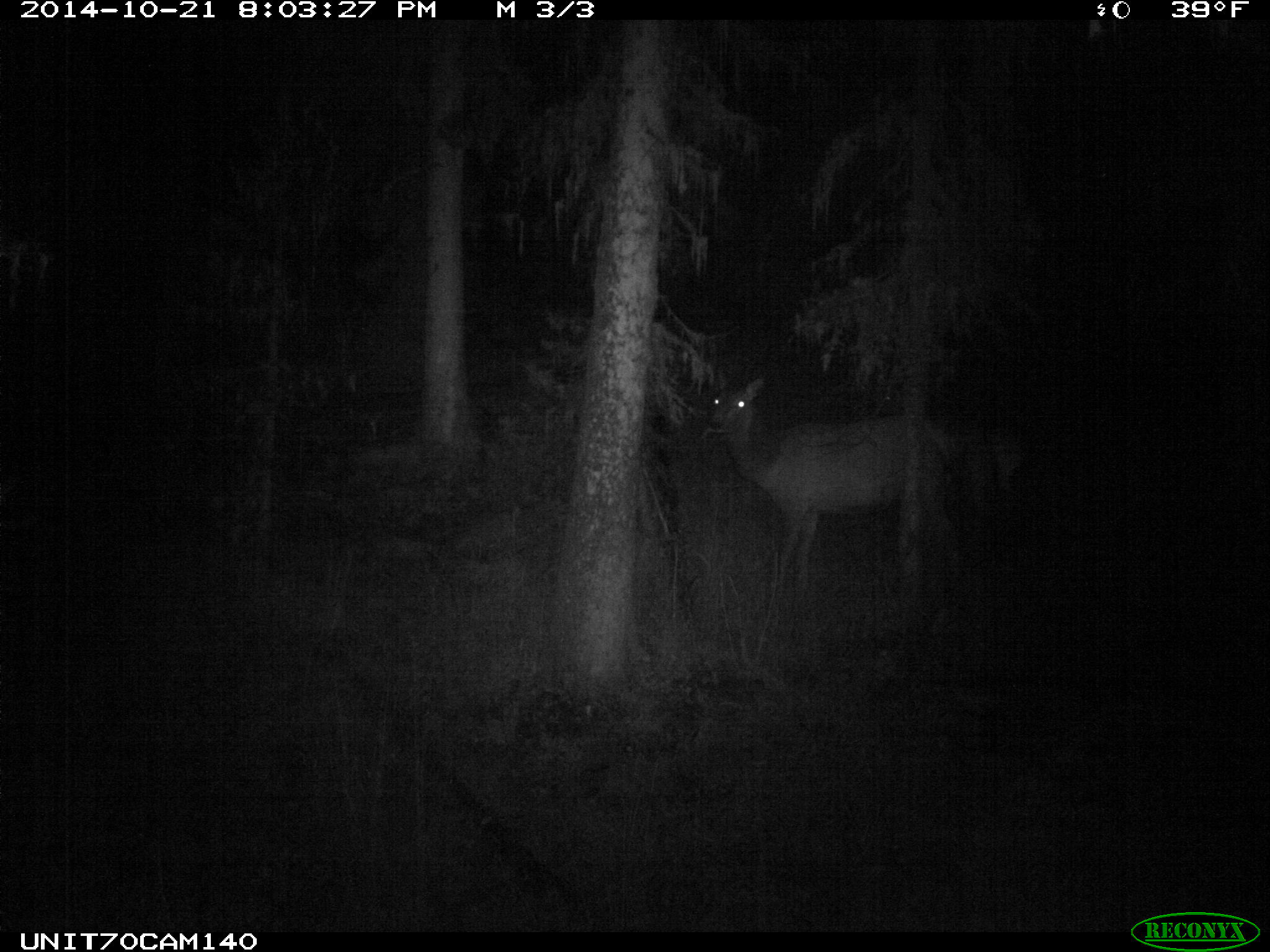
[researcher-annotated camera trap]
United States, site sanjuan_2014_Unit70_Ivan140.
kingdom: Animalia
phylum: Chordata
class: Mammalia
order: Artiodactyla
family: Cervidae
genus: Cervus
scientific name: Cervus elaphus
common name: red deer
Cervus elaphus (red deer).